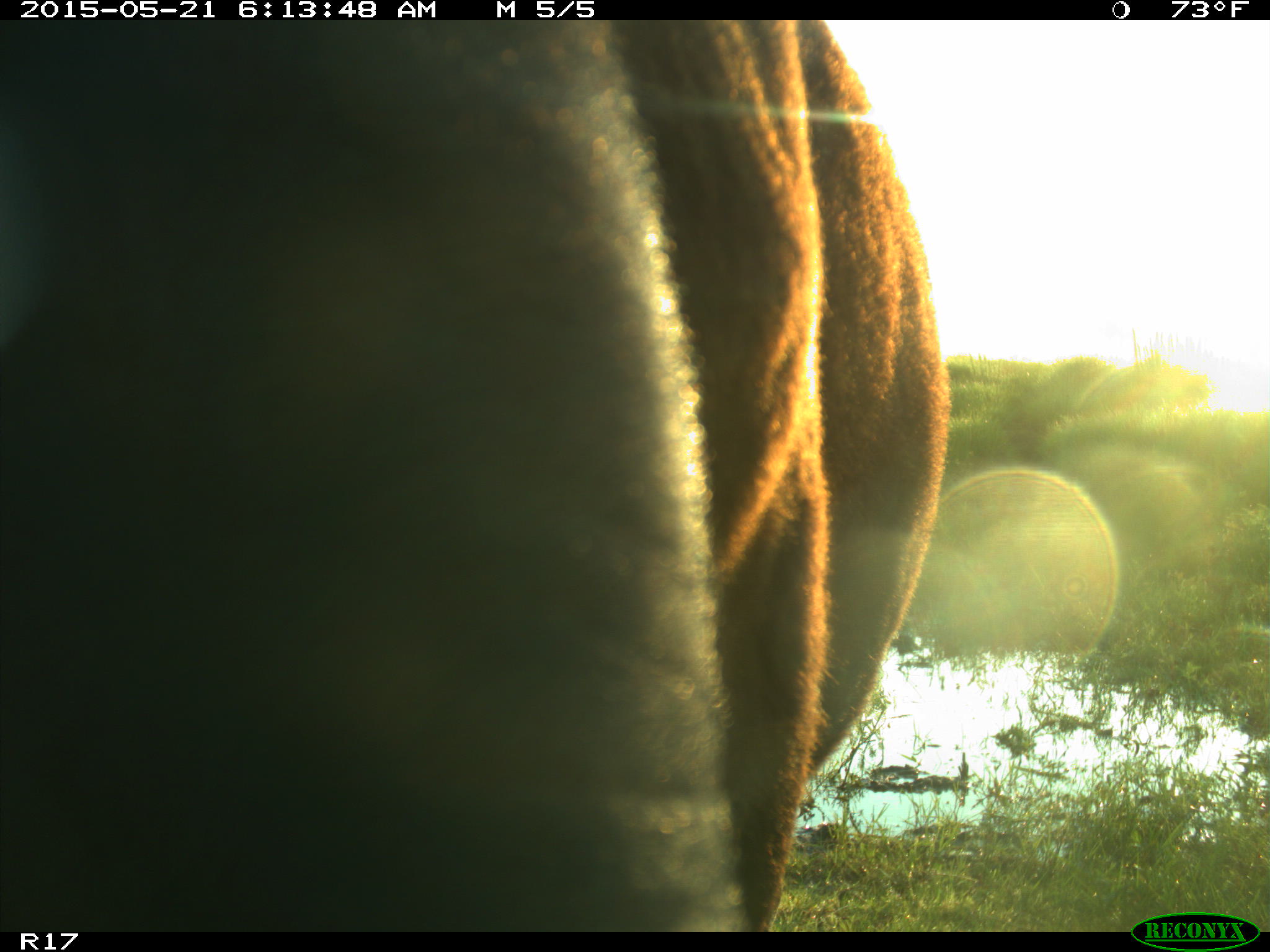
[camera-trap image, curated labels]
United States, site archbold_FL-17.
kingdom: Animalia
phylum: Chordata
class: Mammalia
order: Artiodactyla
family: Bovidae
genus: Bos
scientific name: Bos taurus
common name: domestic cow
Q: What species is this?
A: Bos taurus (domestic cow).